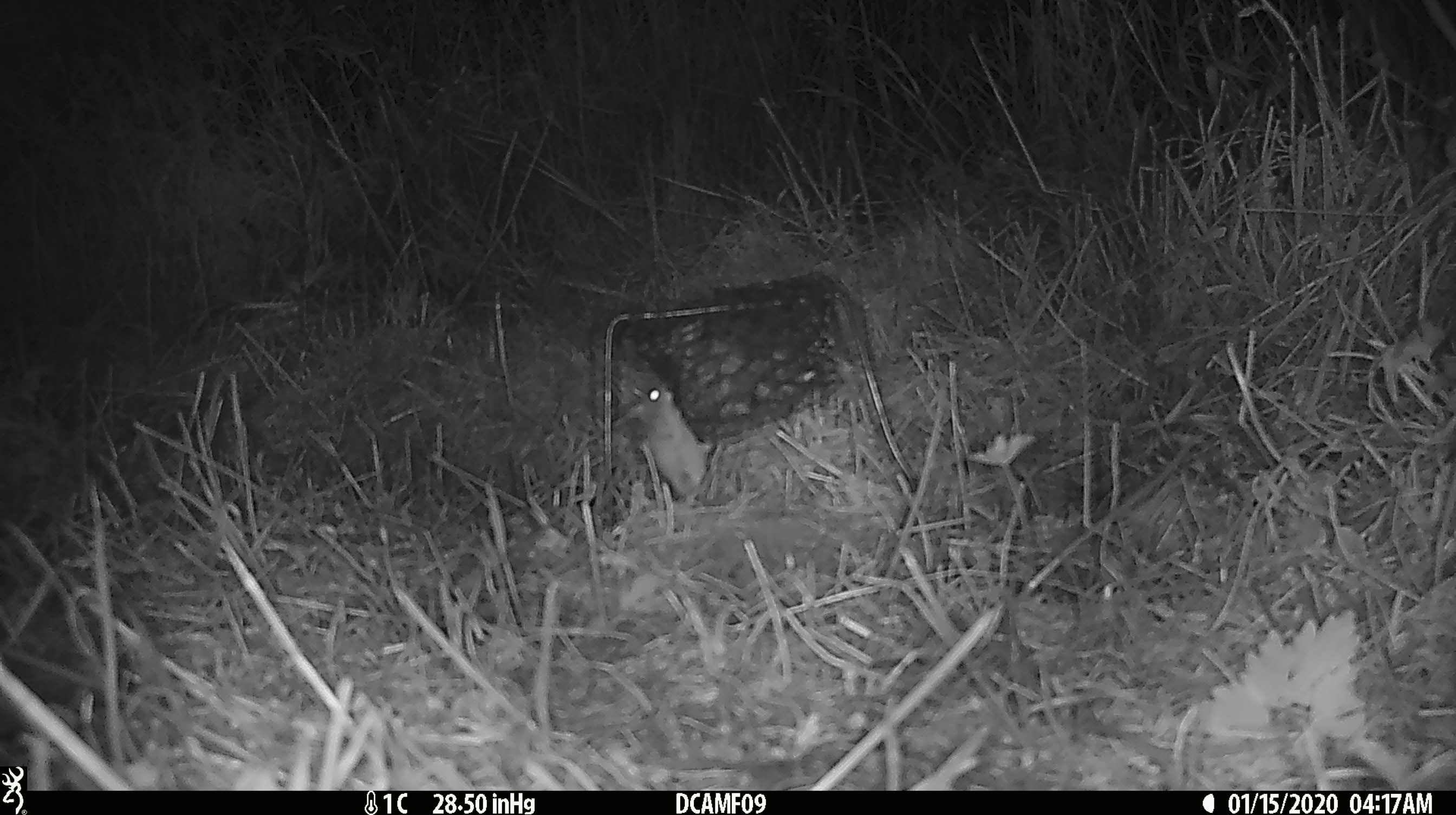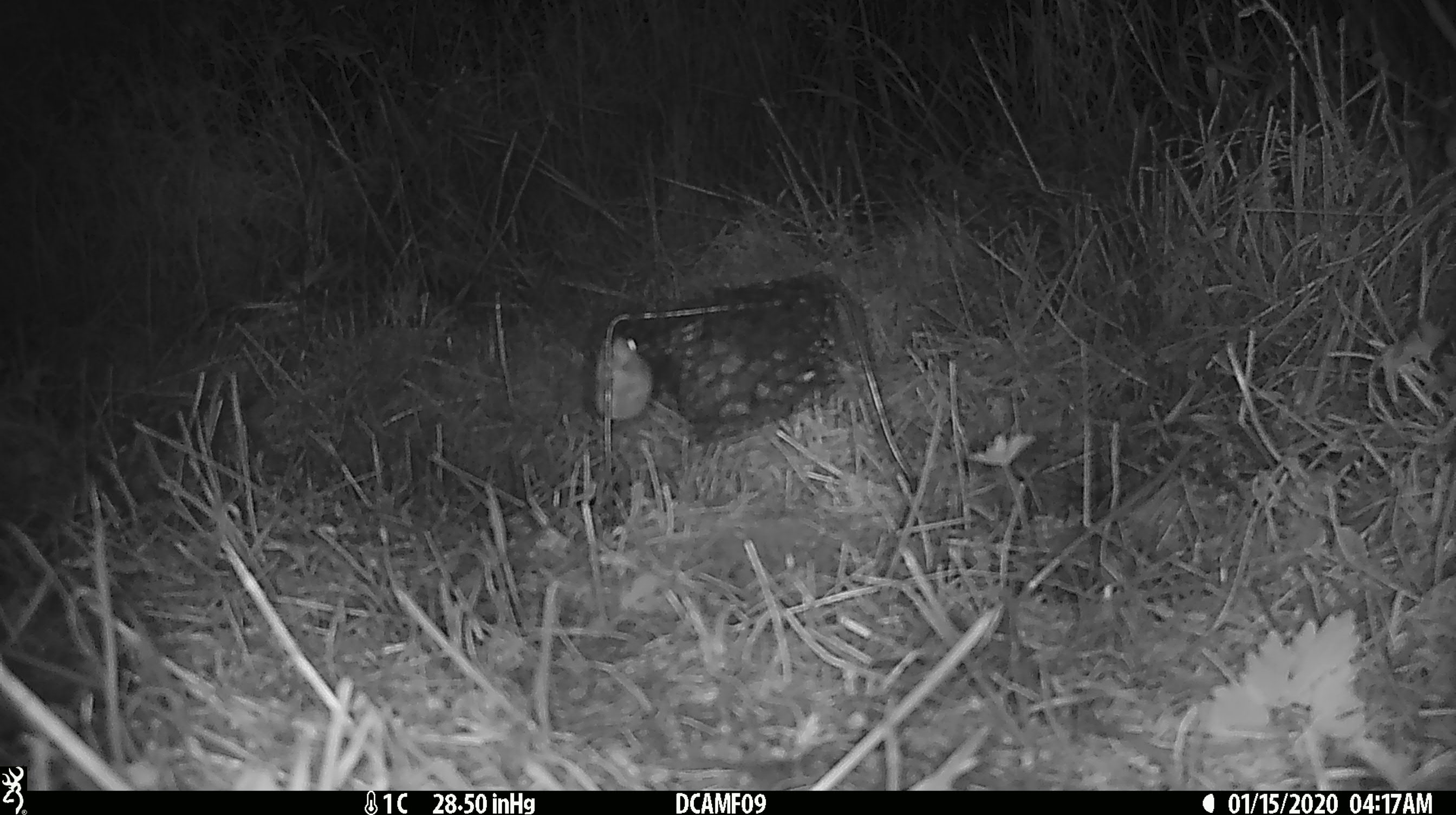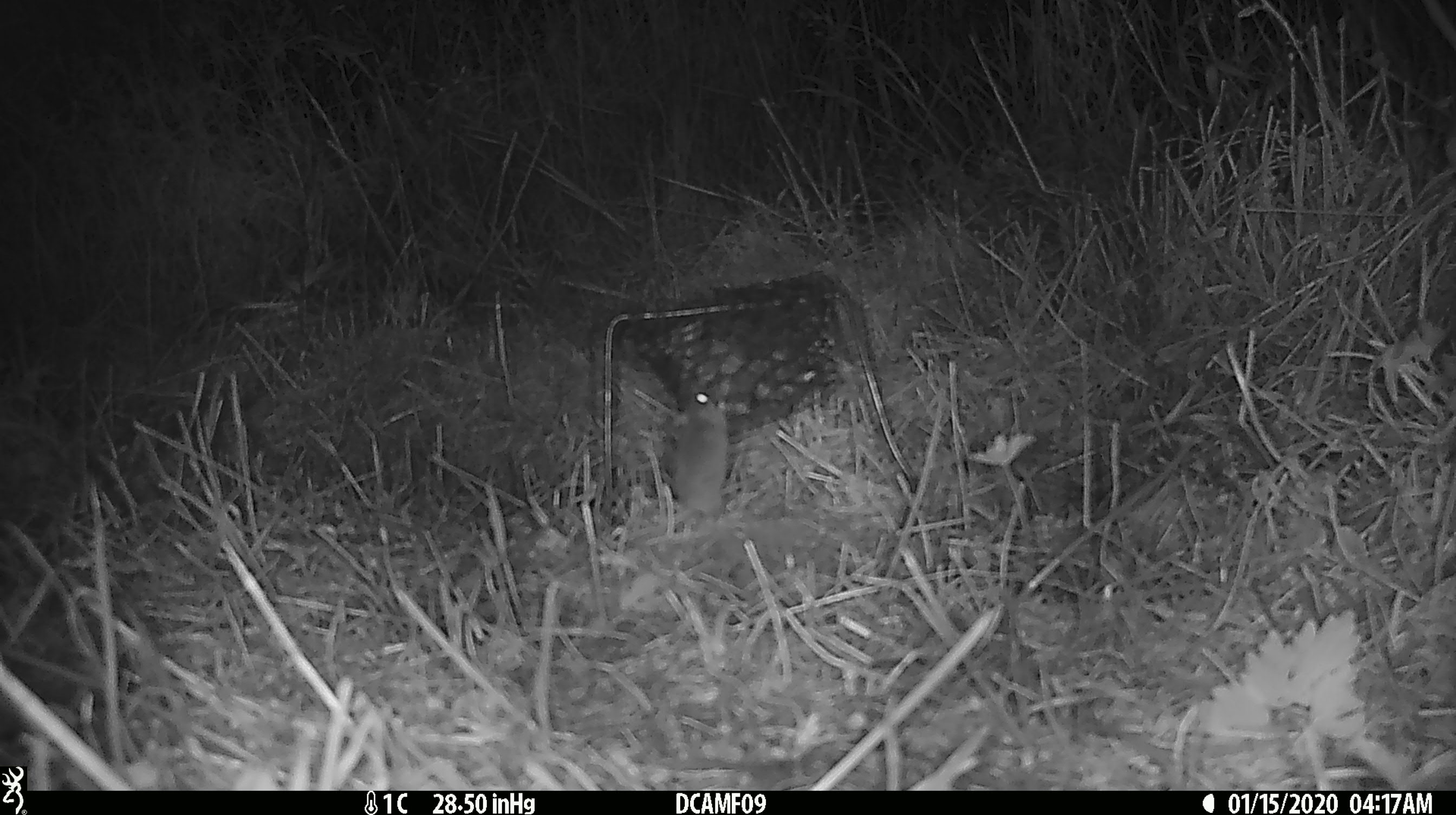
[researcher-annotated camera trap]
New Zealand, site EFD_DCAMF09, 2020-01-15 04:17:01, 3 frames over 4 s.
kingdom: Animalia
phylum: Chordata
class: Mammalia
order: Rodentia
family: Muridae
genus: Mus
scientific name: Mus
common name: mouse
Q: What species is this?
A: Mouse (Mus).